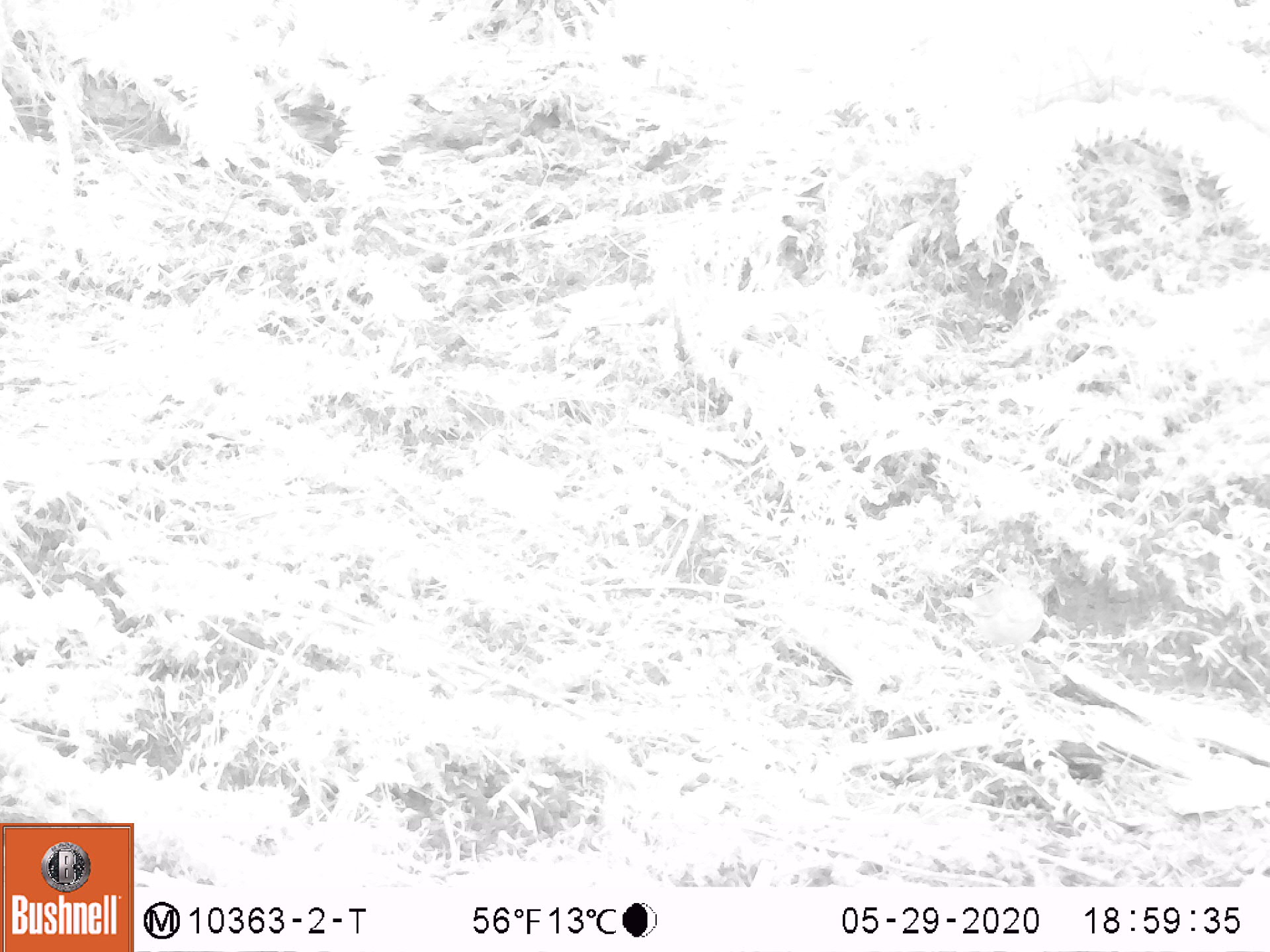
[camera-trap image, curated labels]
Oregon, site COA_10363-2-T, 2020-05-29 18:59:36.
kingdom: Animalia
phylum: Chordata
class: Aves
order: Passeriformes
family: Turdidae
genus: Catharus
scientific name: Catharus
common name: brown thrushes and nightingale-thrushes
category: catharus species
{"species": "catharus species (brown thrushes and nightingale-thrushes) (Catharus)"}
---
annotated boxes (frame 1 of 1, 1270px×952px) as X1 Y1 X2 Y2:
catharus species: 935 575 1044 657